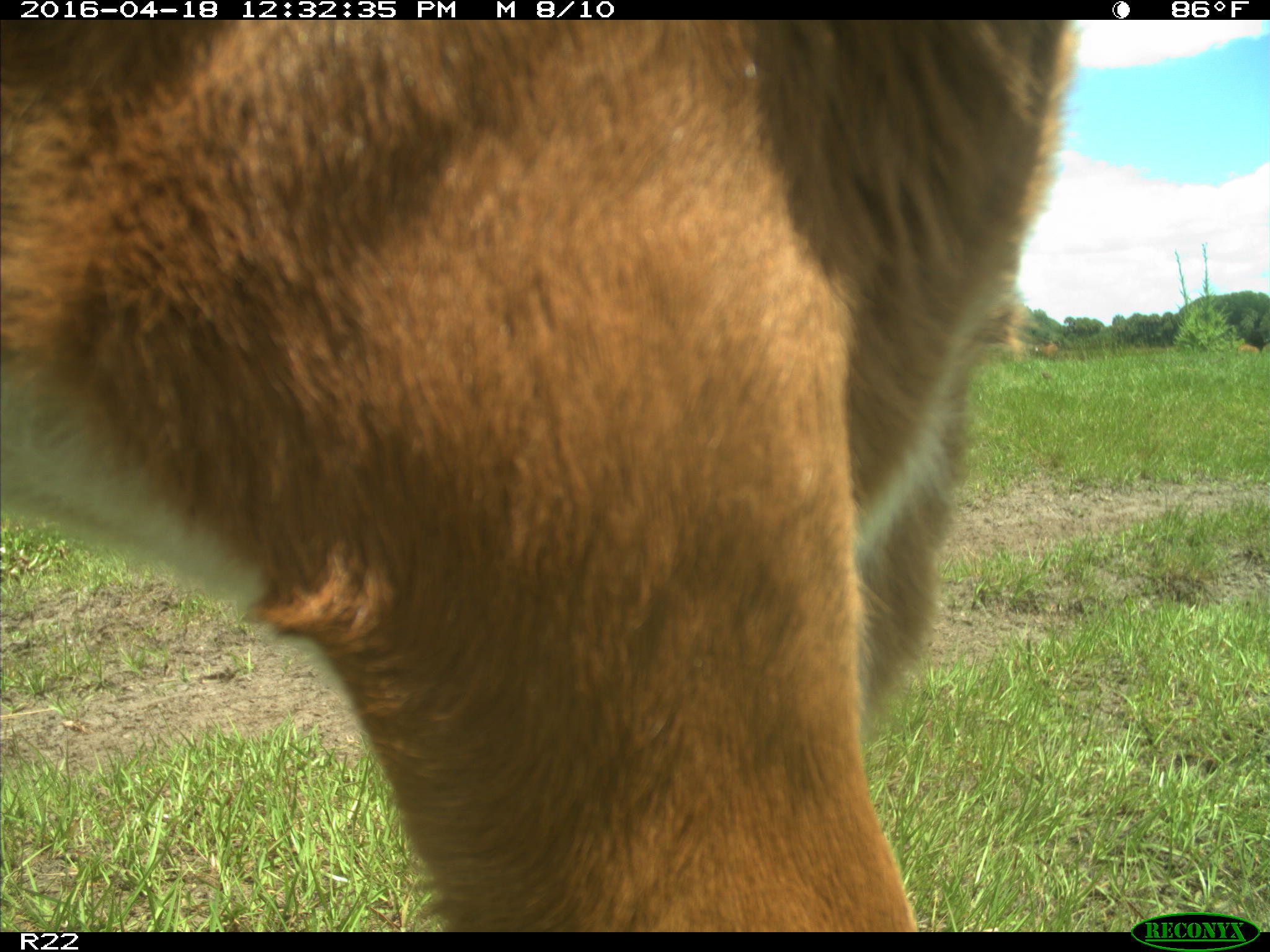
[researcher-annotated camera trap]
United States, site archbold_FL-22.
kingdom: Animalia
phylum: Chordata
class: Mammalia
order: Artiodactyla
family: Bovidae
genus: Bos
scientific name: Bos taurus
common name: domestic cow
Bos taurus (domestic cow).